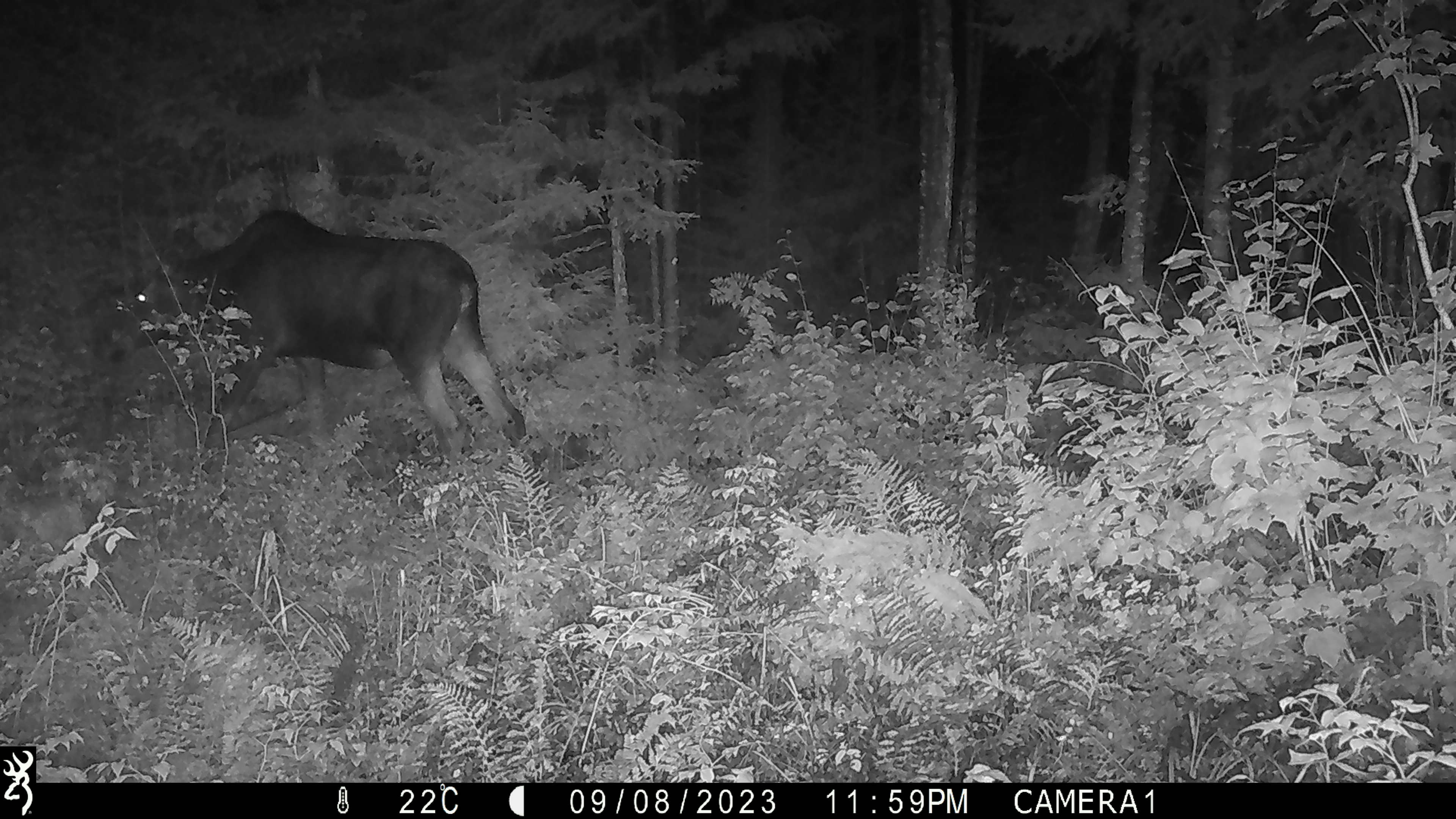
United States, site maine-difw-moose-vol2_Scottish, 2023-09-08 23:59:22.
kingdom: Animalia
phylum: Chordata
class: Mammalia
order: Artiodactyla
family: Cervidae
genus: Alces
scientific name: Alces alces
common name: moose